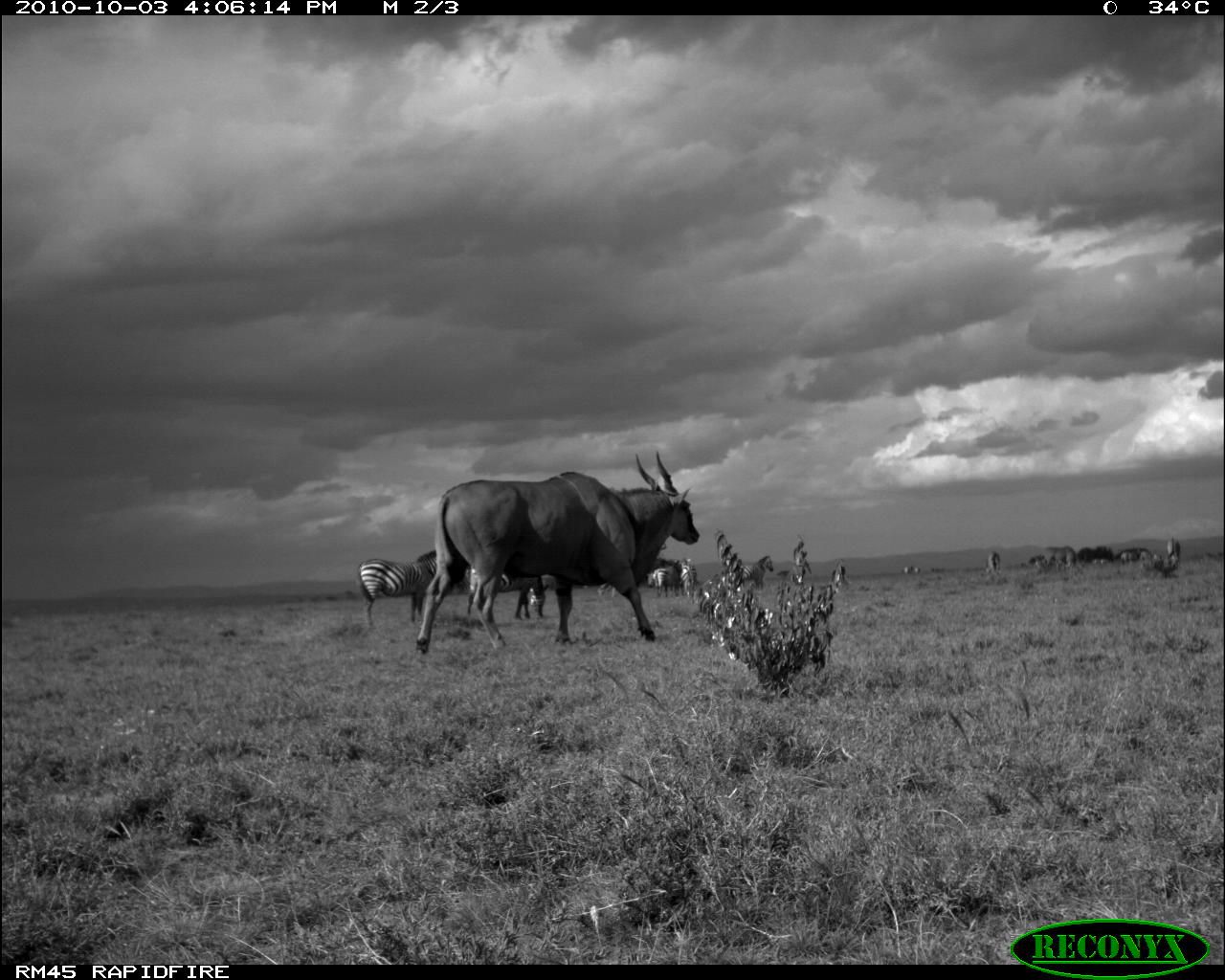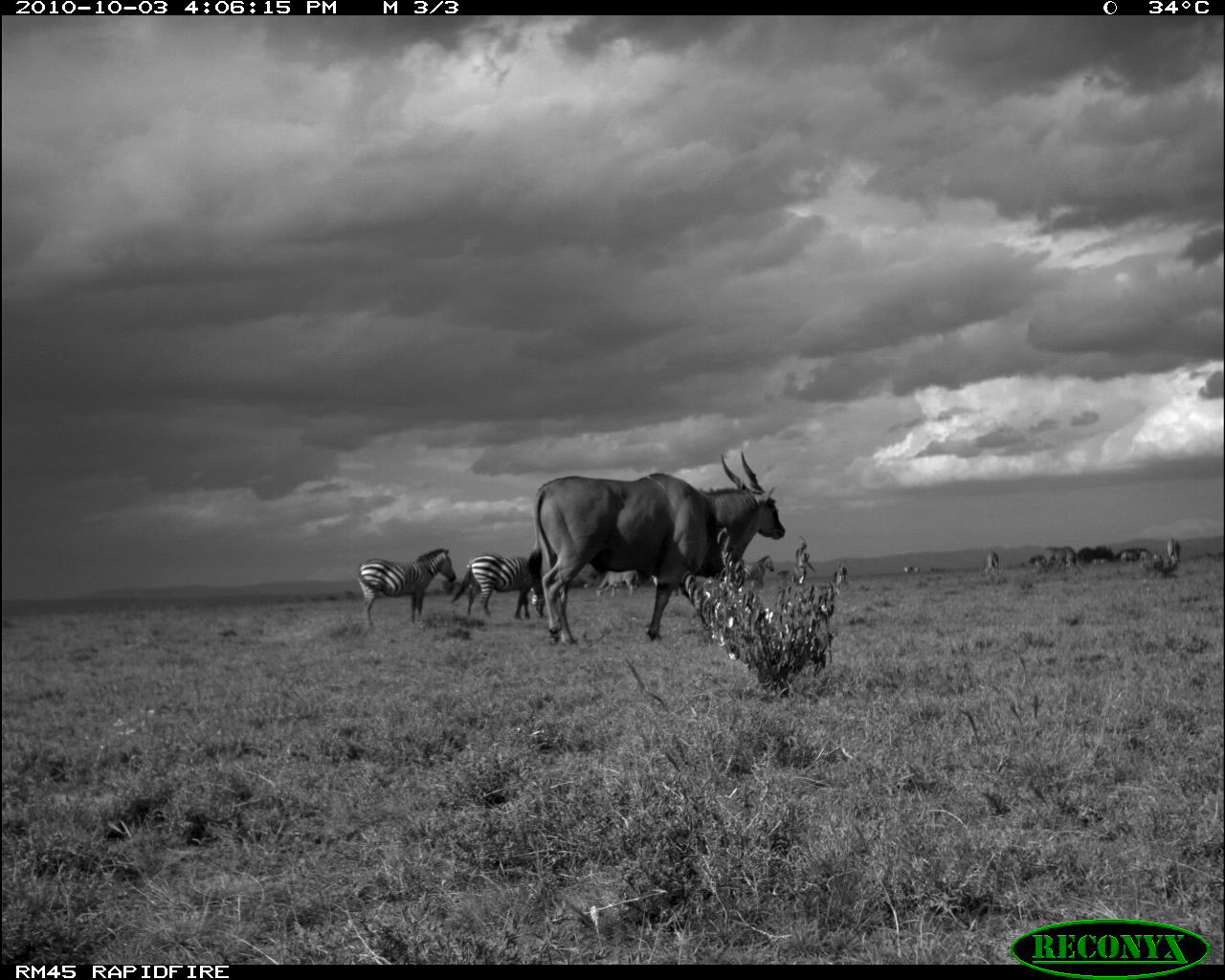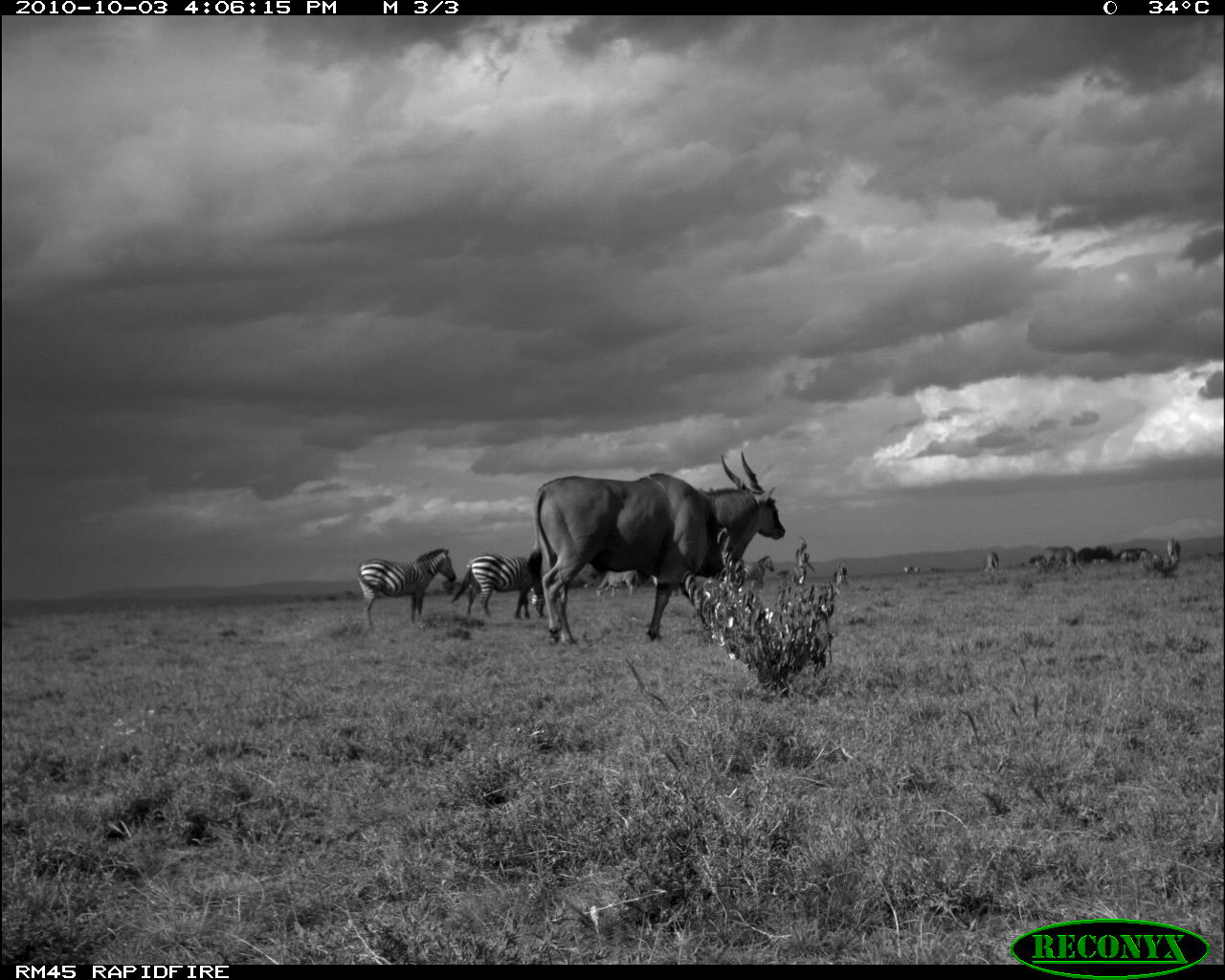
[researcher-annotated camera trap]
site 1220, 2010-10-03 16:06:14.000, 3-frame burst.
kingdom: Animalia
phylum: Chordata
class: Mammalia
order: Perissodactyla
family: Equidae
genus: Equus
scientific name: Equus quagga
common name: plains zebra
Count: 5.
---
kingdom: Animalia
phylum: Chordata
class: Mammalia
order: Artiodactyla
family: Bovidae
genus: Tragelaphus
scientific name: Tragelaphus oryx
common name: eland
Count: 5.